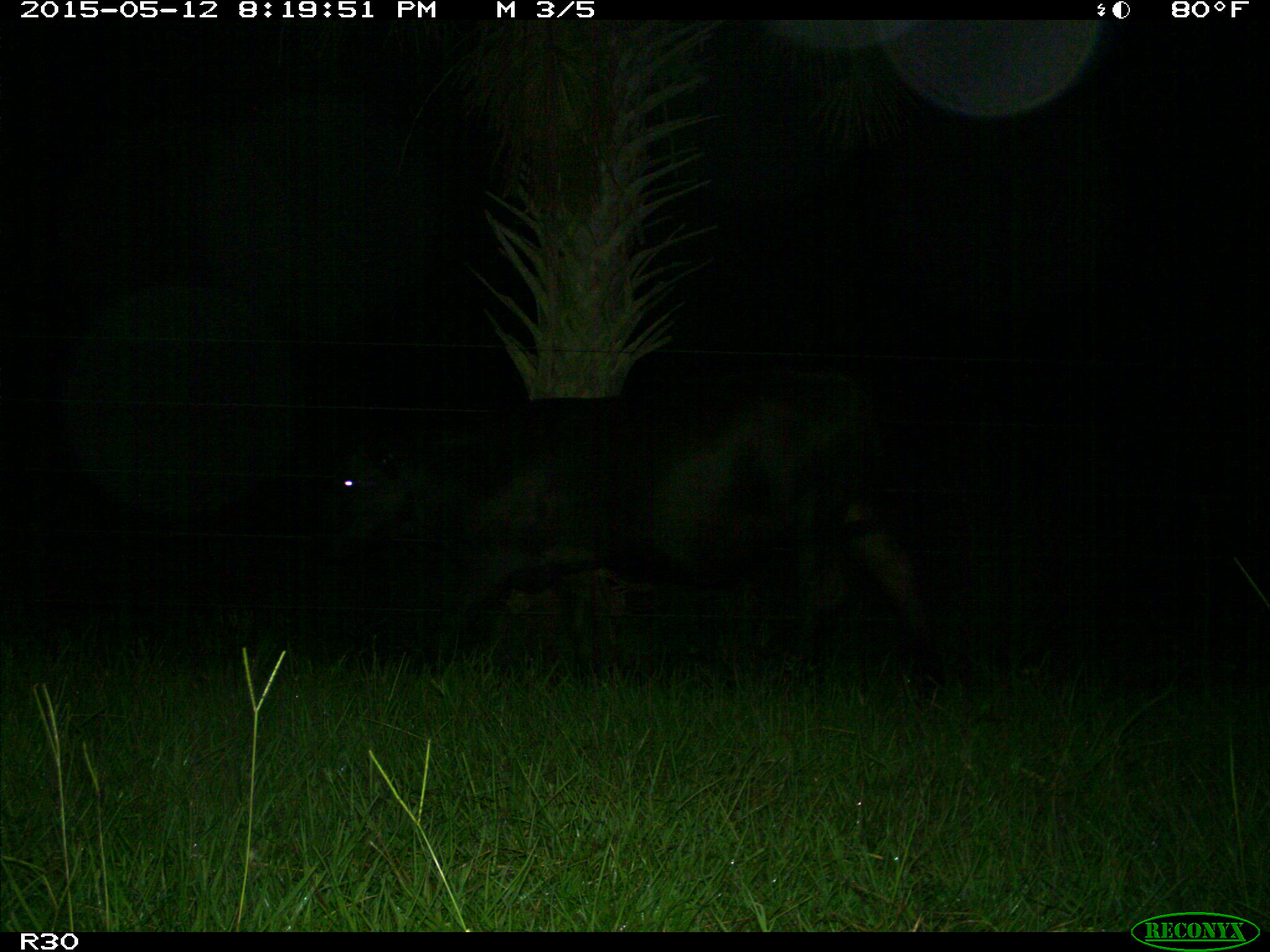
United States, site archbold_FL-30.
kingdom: Animalia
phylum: Chordata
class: Mammalia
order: Artiodactyla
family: Bovidae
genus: Bos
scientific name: Bos taurus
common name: domestic cow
Bos taurus (domestic cow).